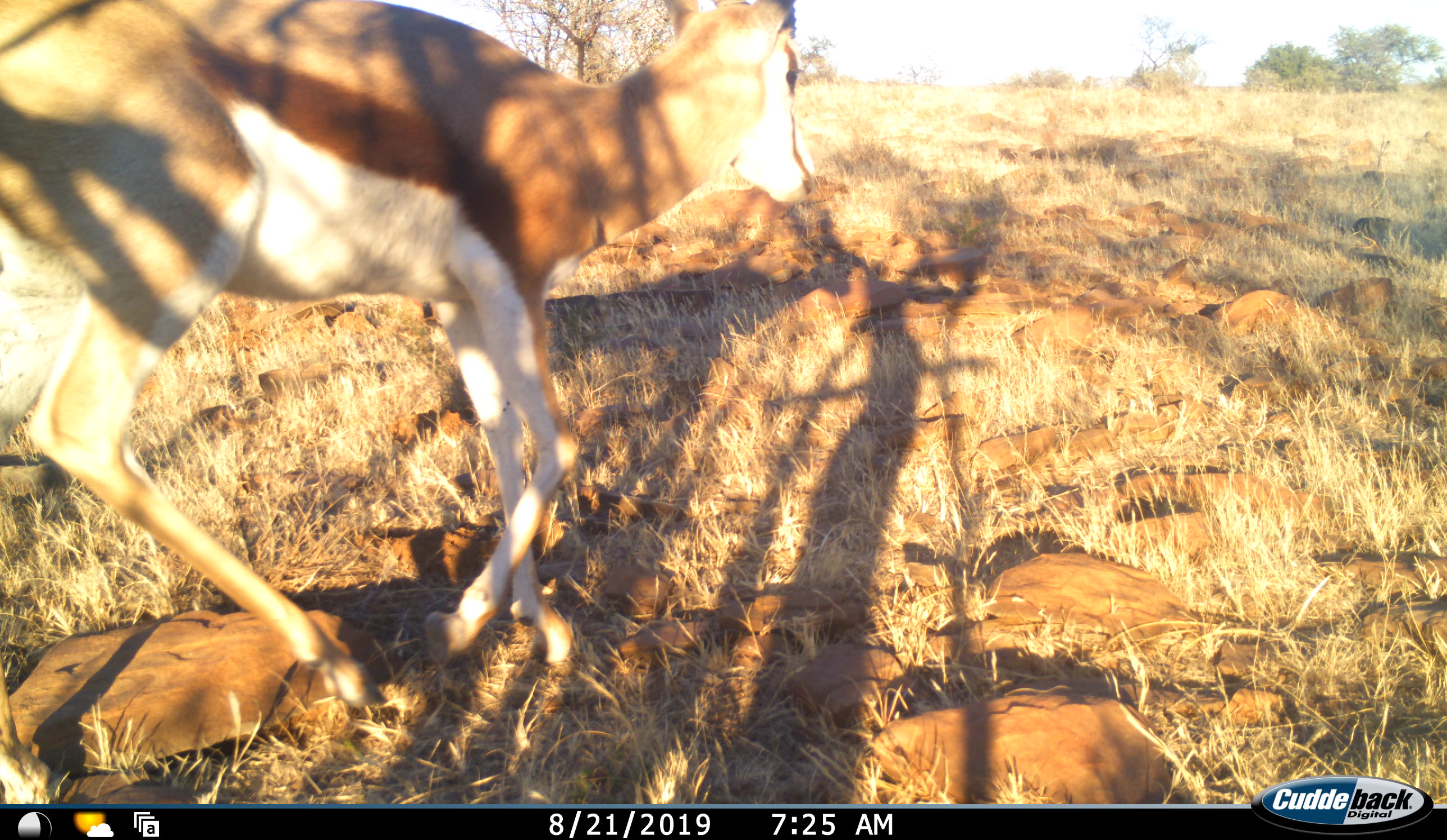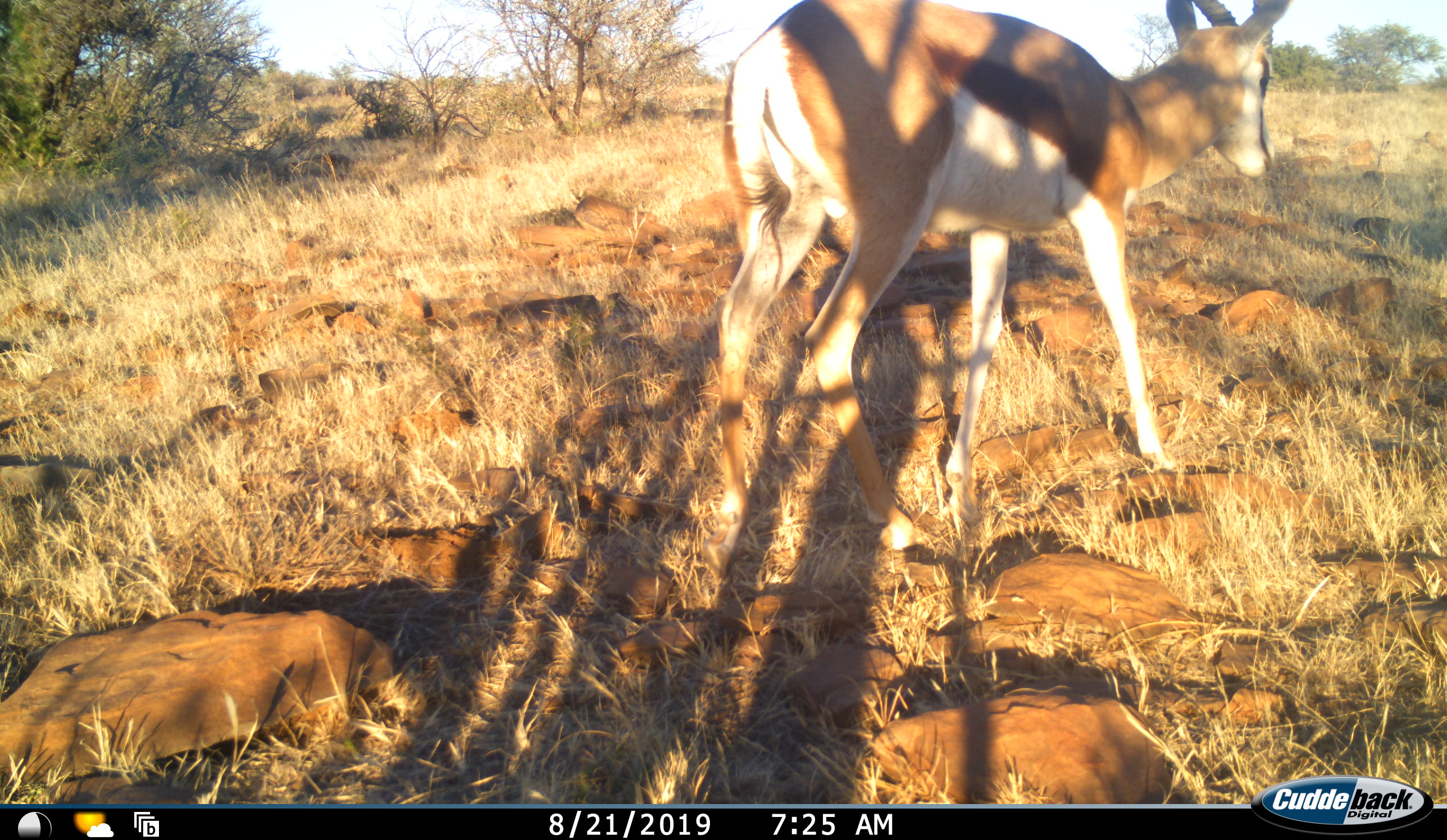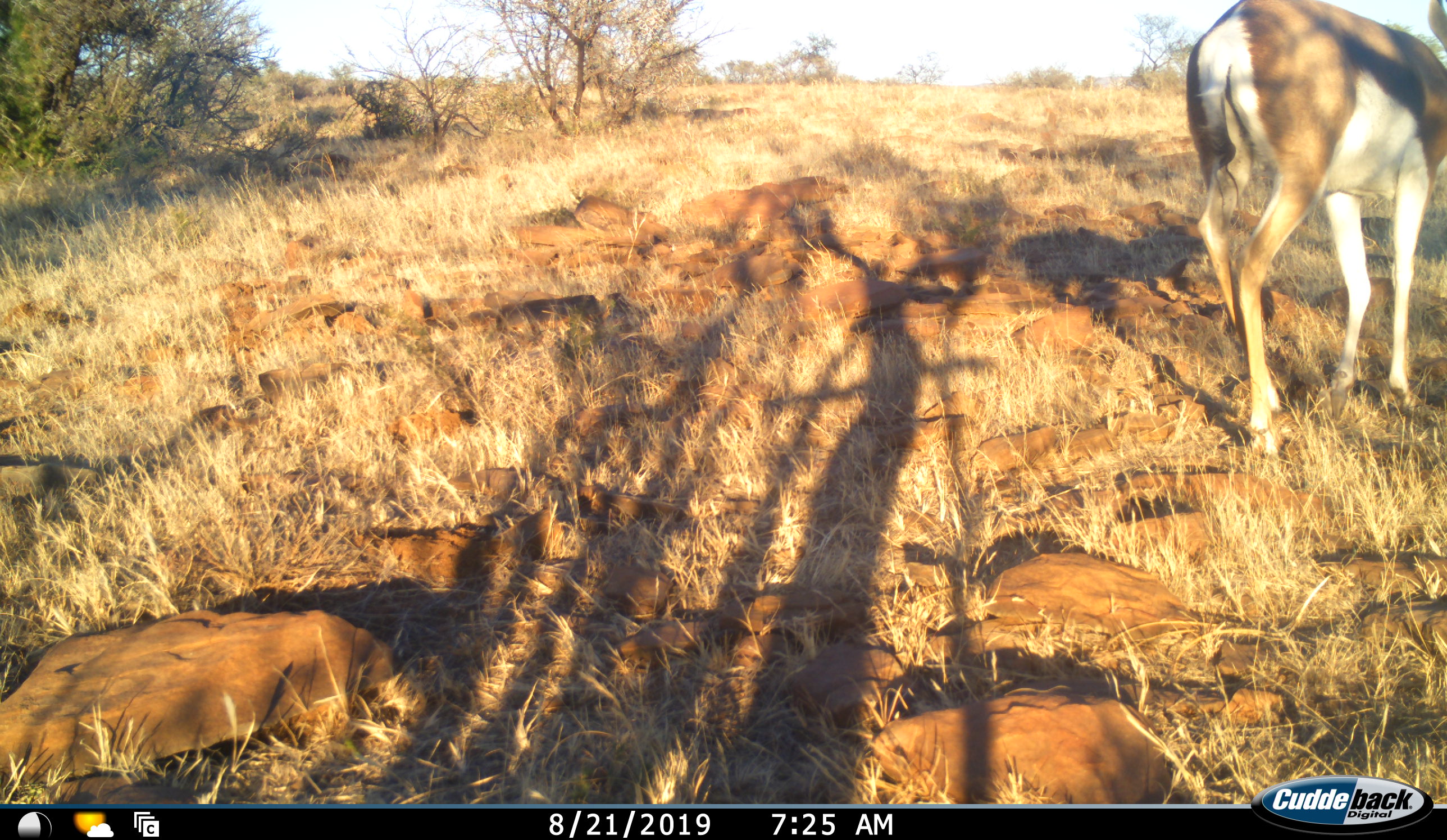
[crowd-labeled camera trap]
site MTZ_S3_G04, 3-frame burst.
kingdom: Animalia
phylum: Chordata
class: Mammalia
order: Artiodactyla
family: Bovidae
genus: Antidorcas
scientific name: Antidorcas marsupialis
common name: springbok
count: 1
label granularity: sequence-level